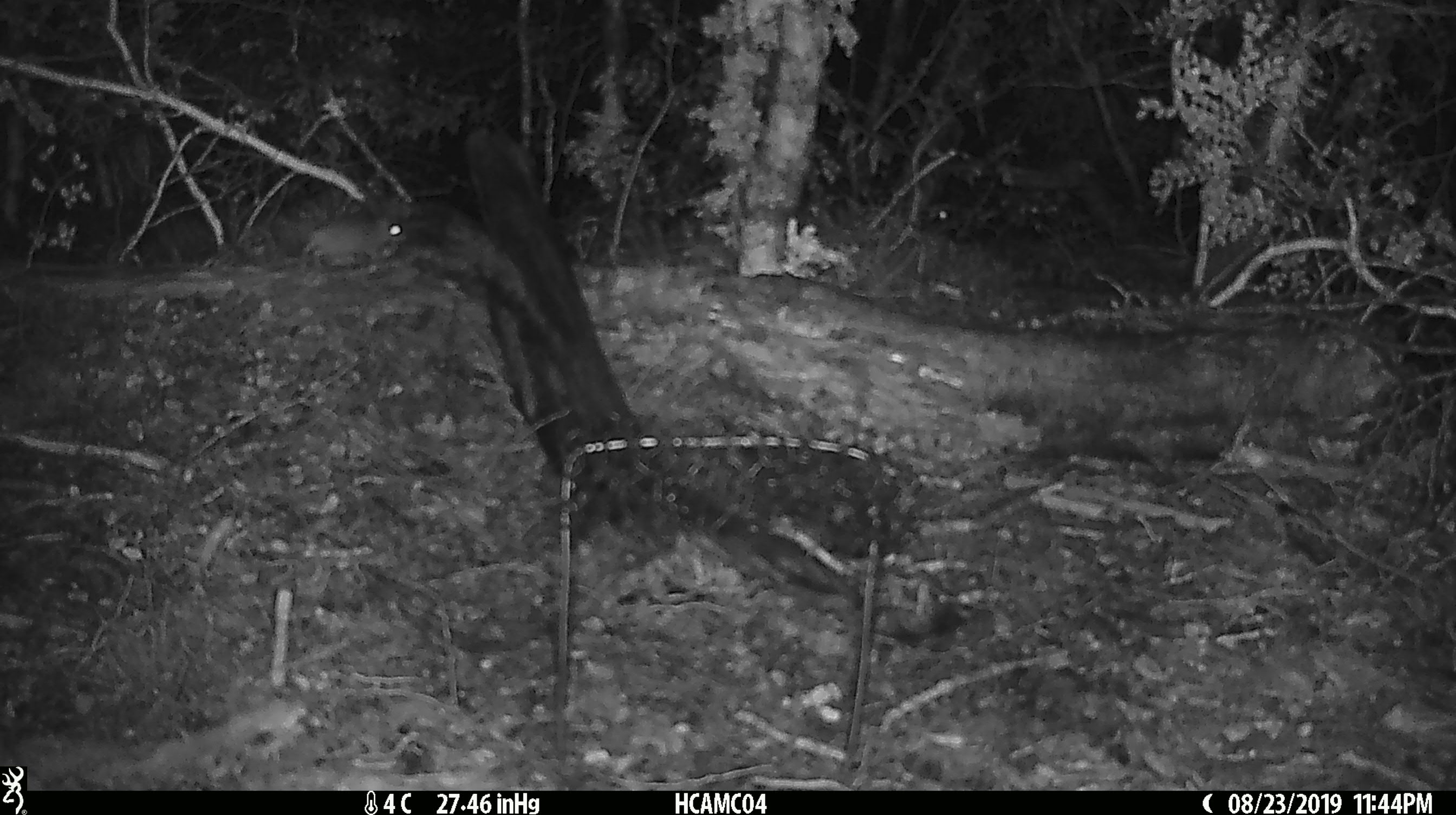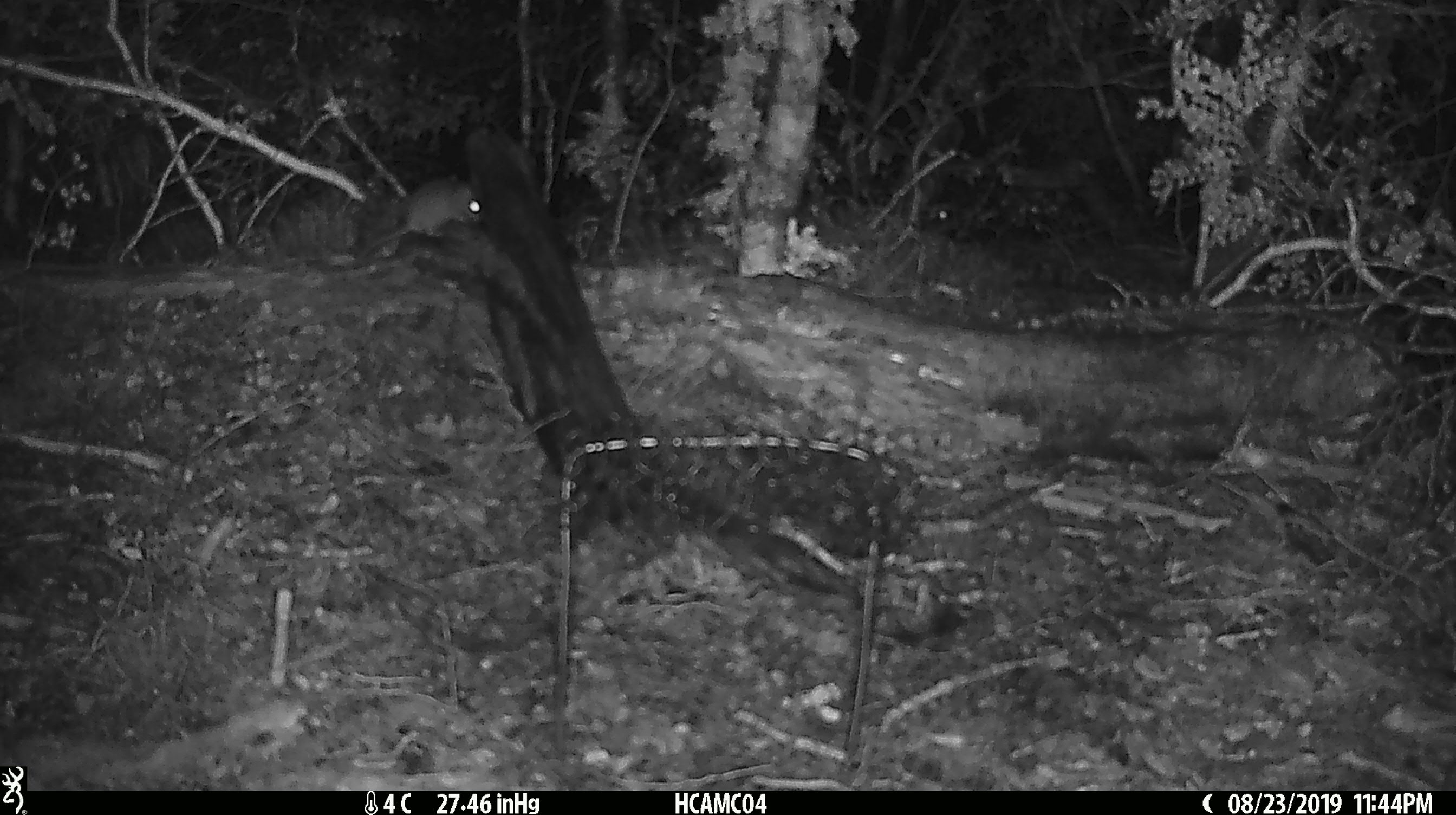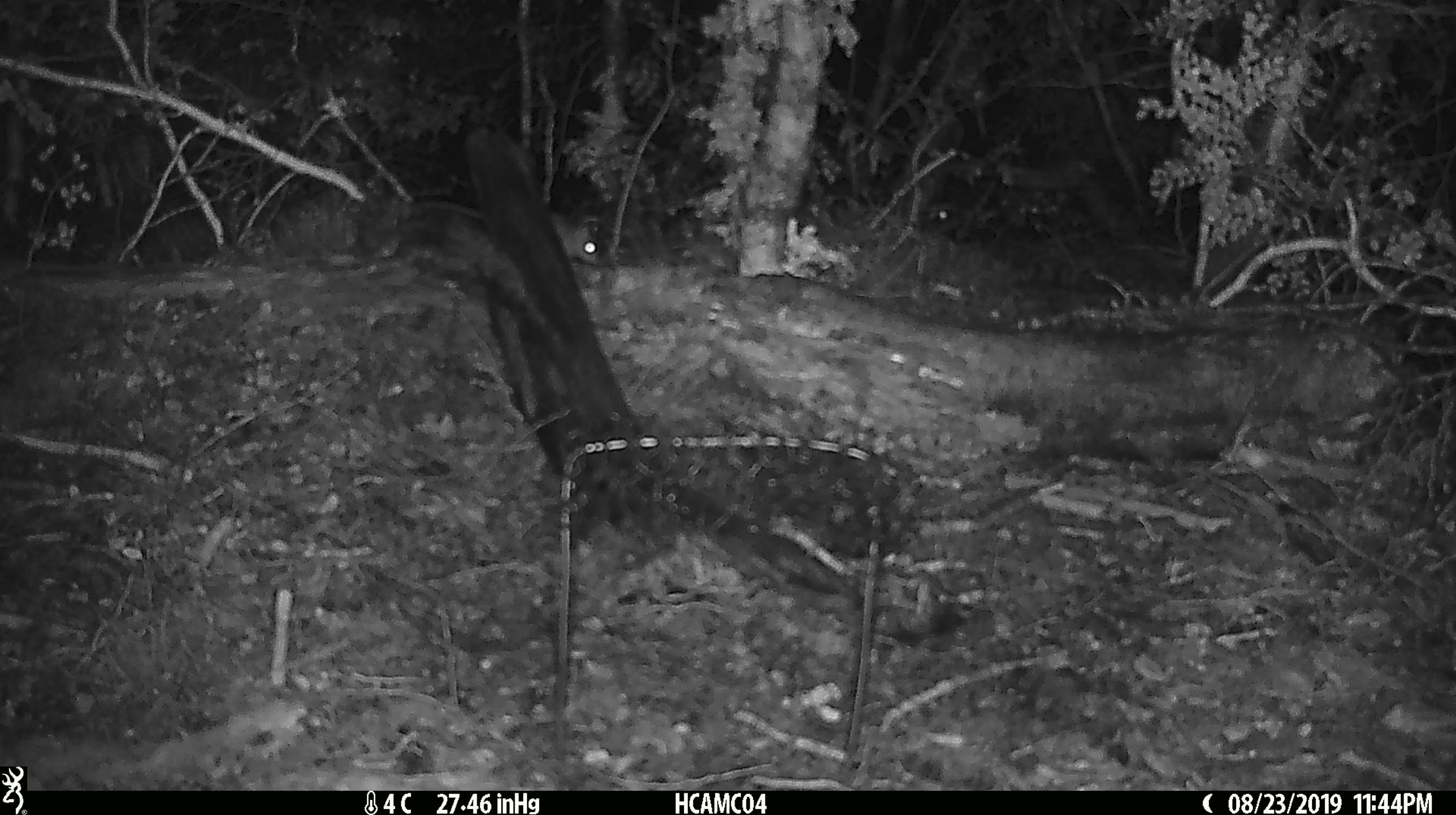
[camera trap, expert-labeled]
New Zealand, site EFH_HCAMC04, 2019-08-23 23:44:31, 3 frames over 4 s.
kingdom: Animalia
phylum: Chordata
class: Mammalia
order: Rodentia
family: Muridae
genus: Mus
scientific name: Mus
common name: mouse